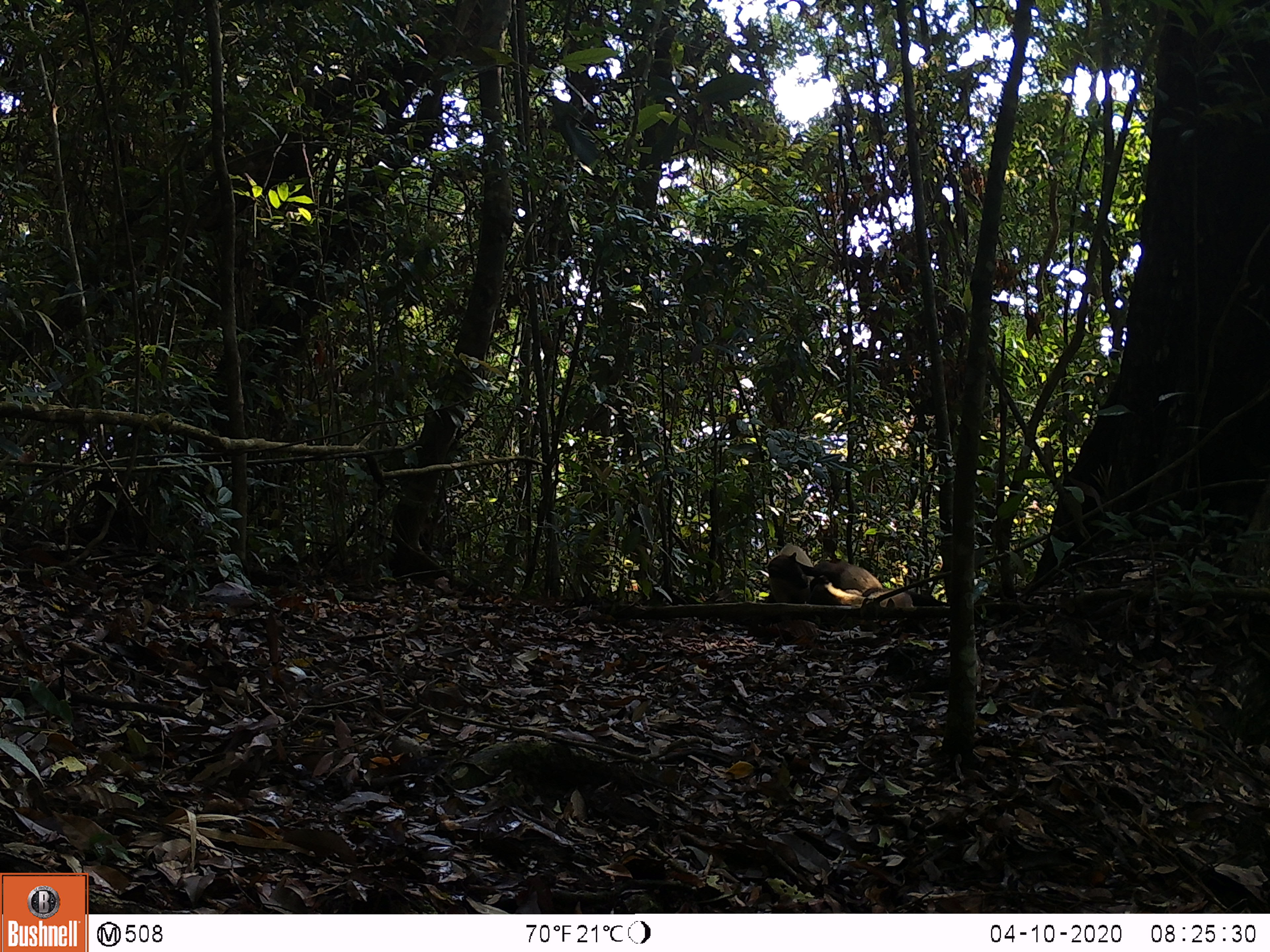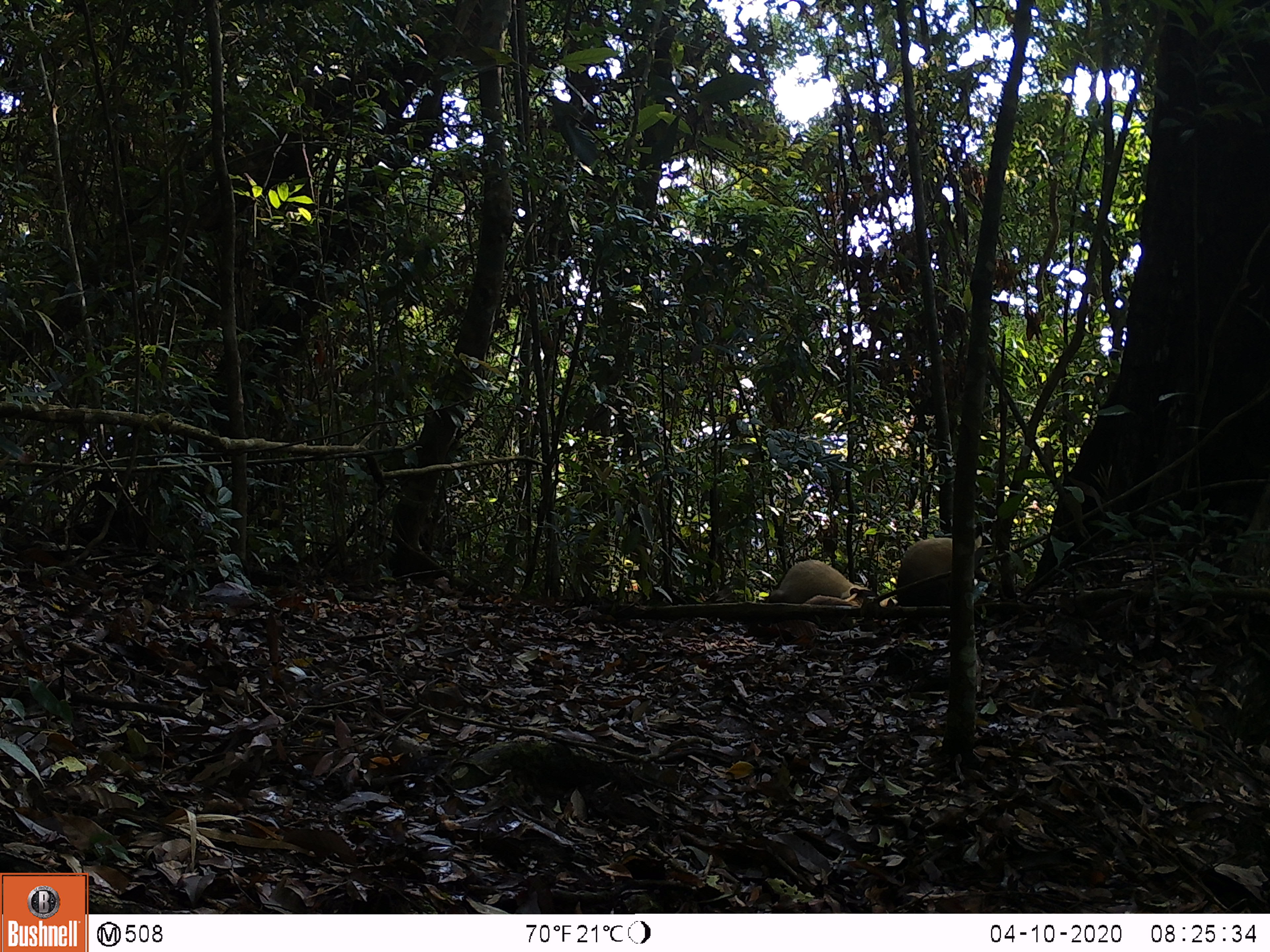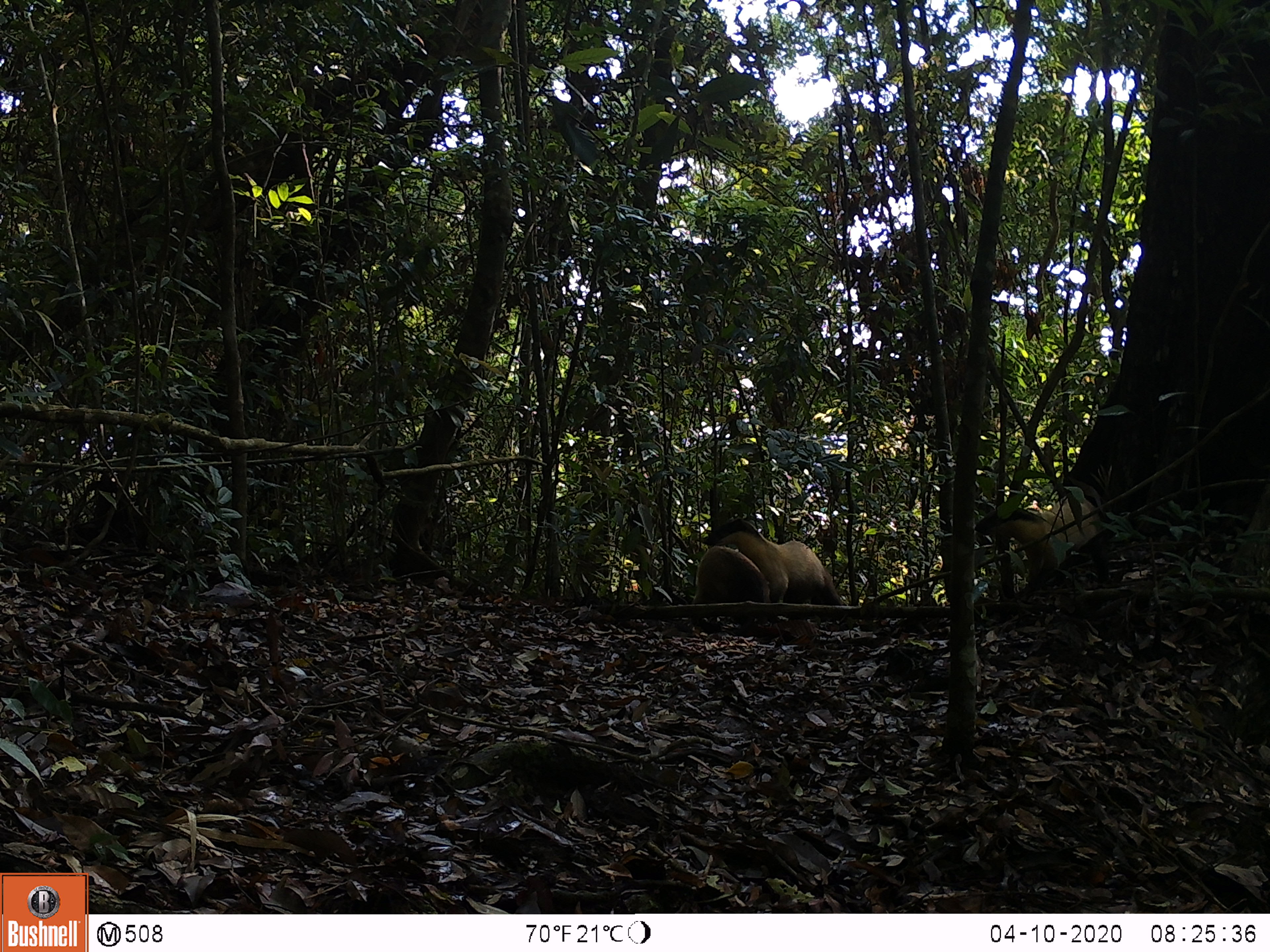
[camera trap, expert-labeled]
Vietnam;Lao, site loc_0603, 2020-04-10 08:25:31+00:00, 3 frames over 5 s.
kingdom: Animalia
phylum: Chordata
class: Mammalia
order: Carnivora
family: Mustelidae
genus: Martes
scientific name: Martes flavigula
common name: yellow-throated marten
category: yellow throated marten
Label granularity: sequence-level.